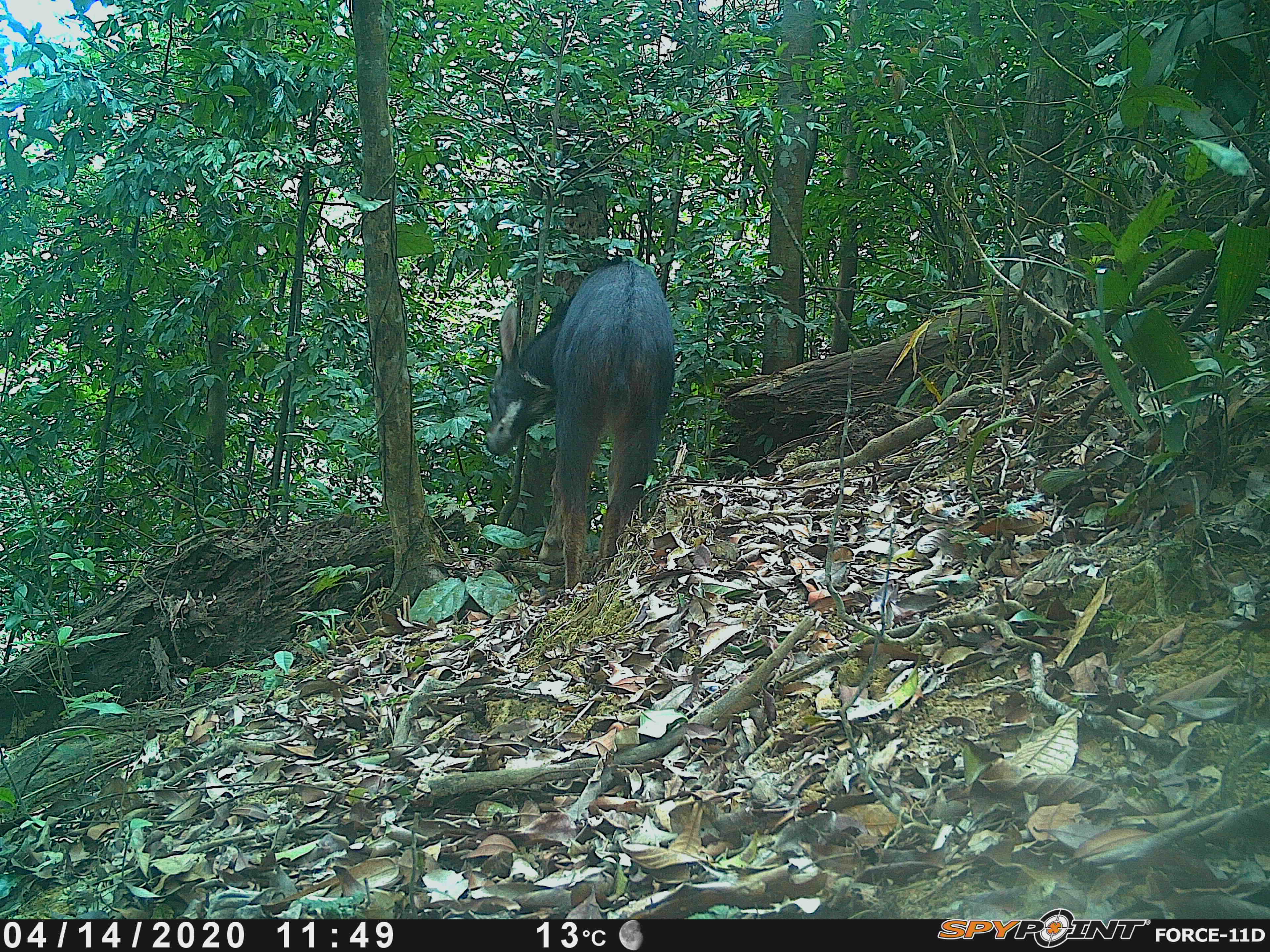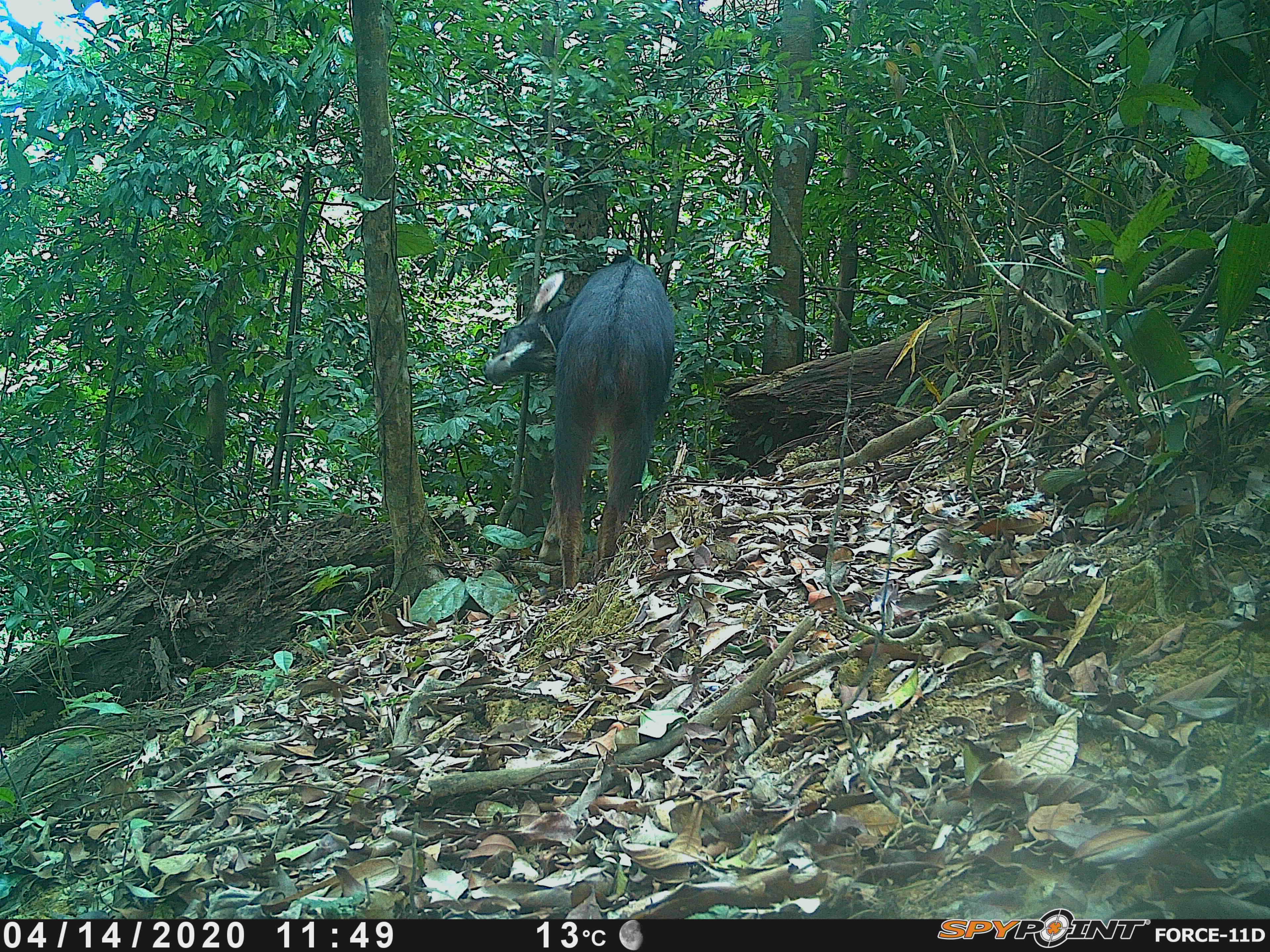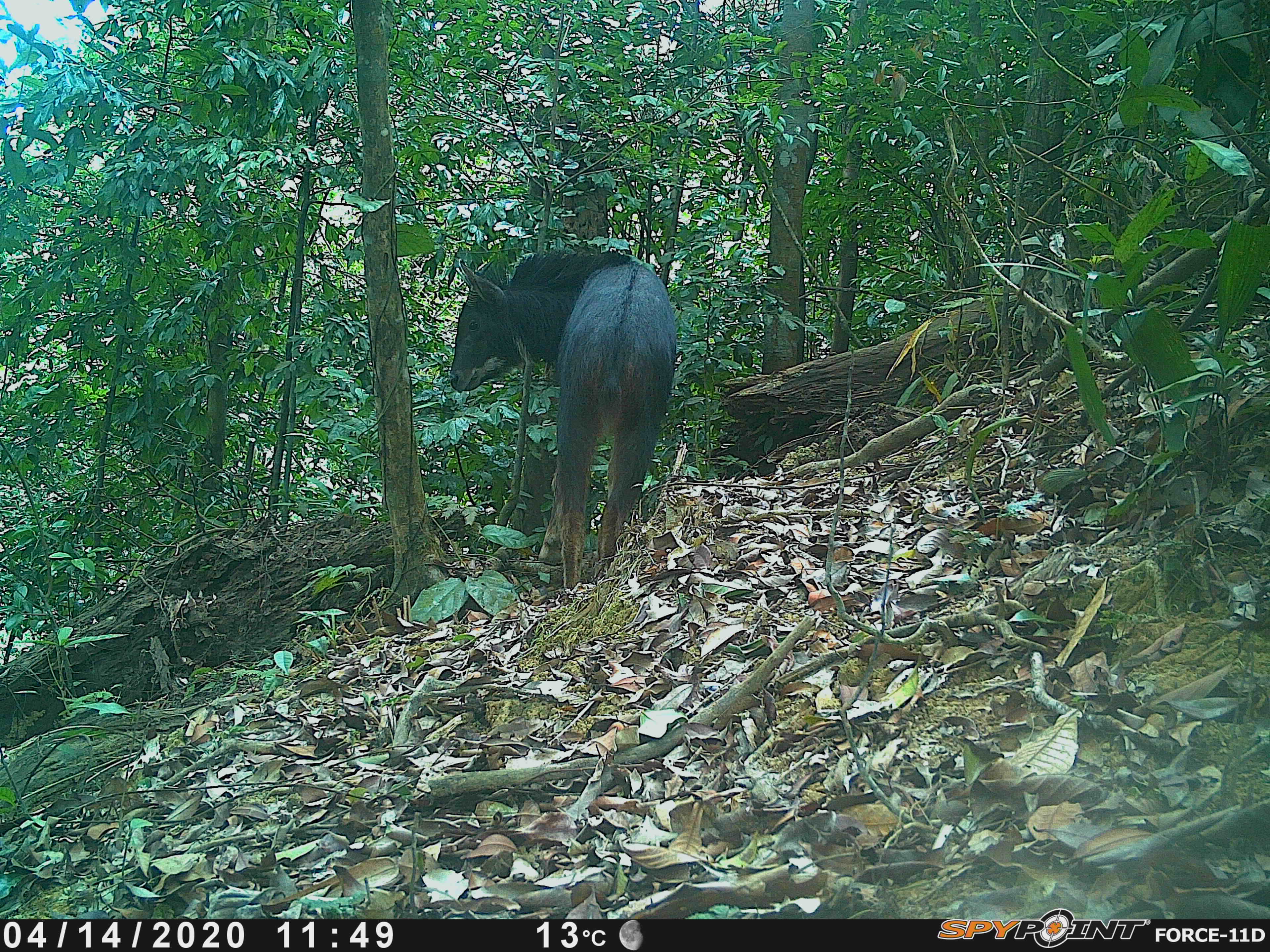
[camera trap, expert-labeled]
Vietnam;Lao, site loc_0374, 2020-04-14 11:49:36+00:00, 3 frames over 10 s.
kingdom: Animalia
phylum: Chordata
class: Mammalia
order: Artiodactyla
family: Bovidae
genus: Capricornis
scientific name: Capricornis sumatraensis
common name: chinese serow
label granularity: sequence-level